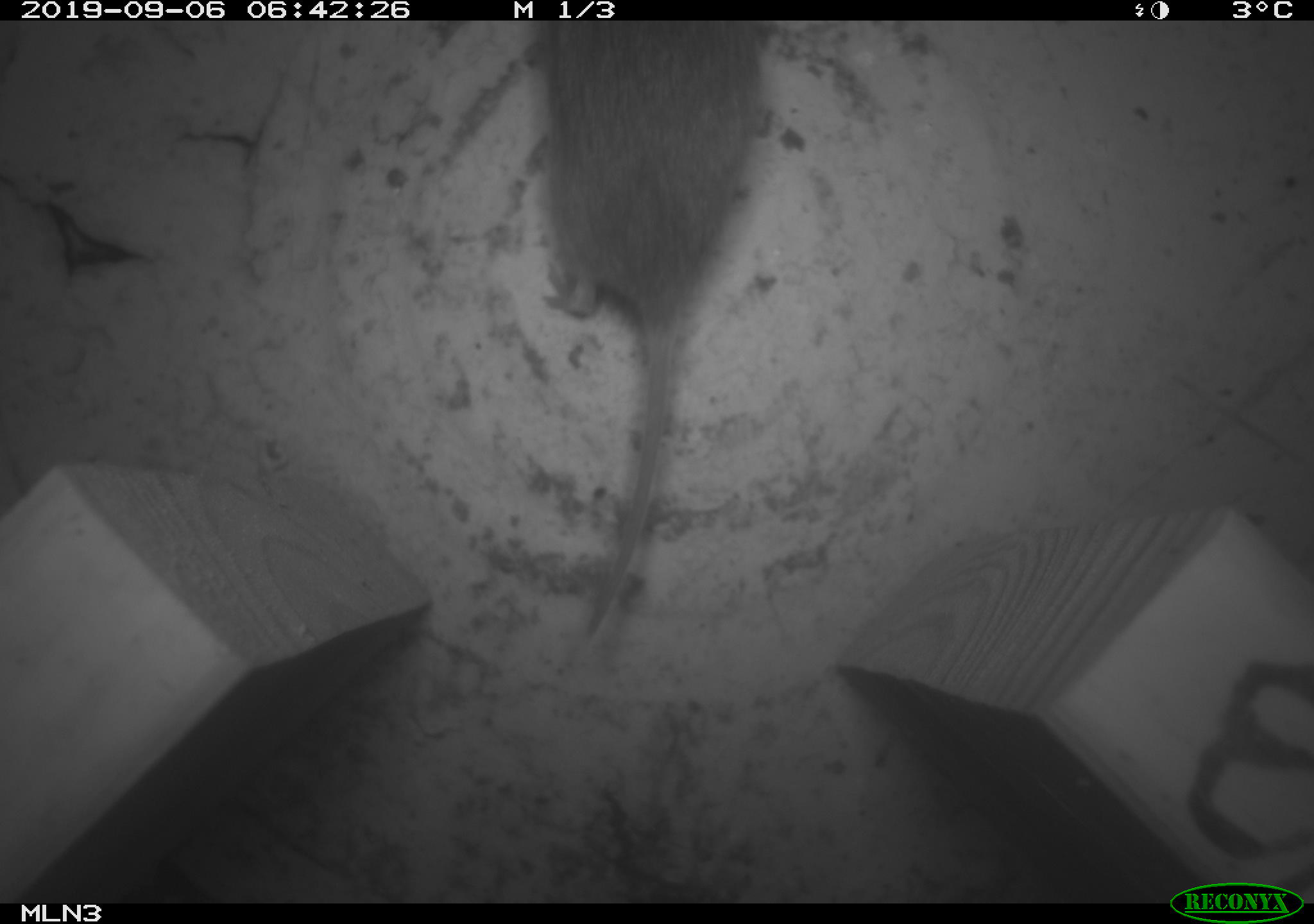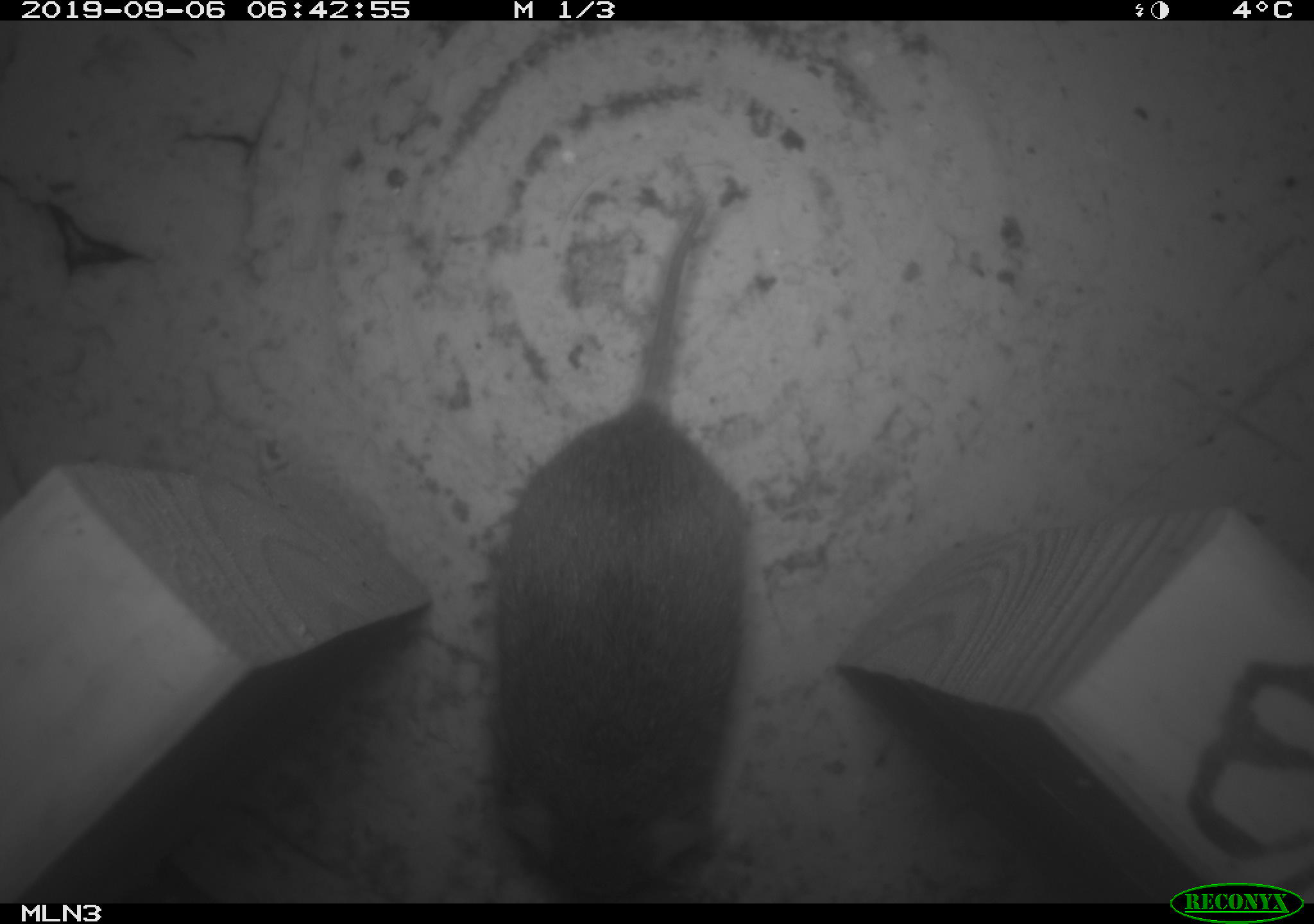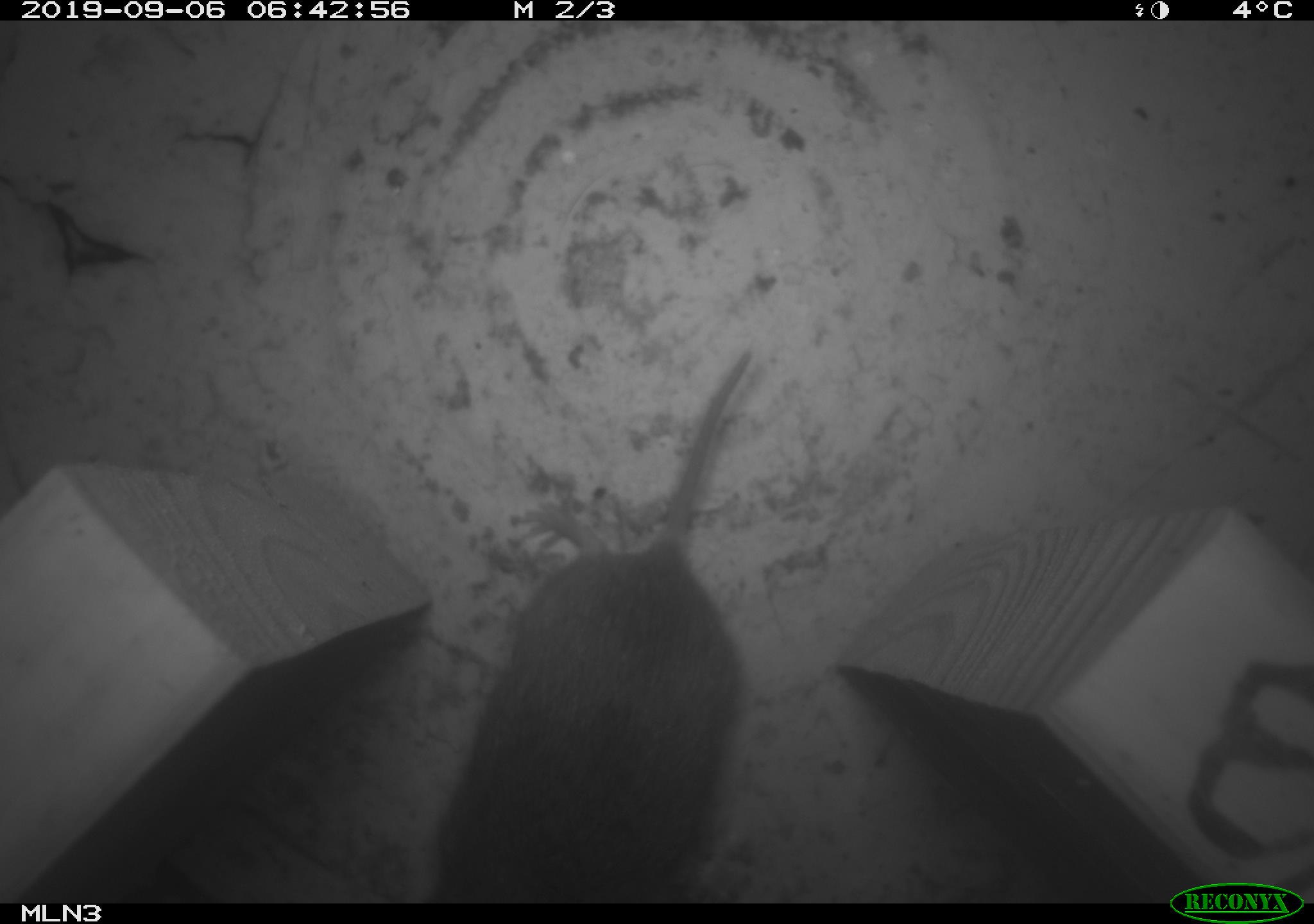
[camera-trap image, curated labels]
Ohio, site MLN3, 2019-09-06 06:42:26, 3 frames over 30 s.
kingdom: Animalia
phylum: Chordata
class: Mammalia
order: Rodentia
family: Cricetidae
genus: Microtus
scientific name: Microtus pennsylvanicus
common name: meadow vole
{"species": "meadow vole (Microtus pennsylvanicus)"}